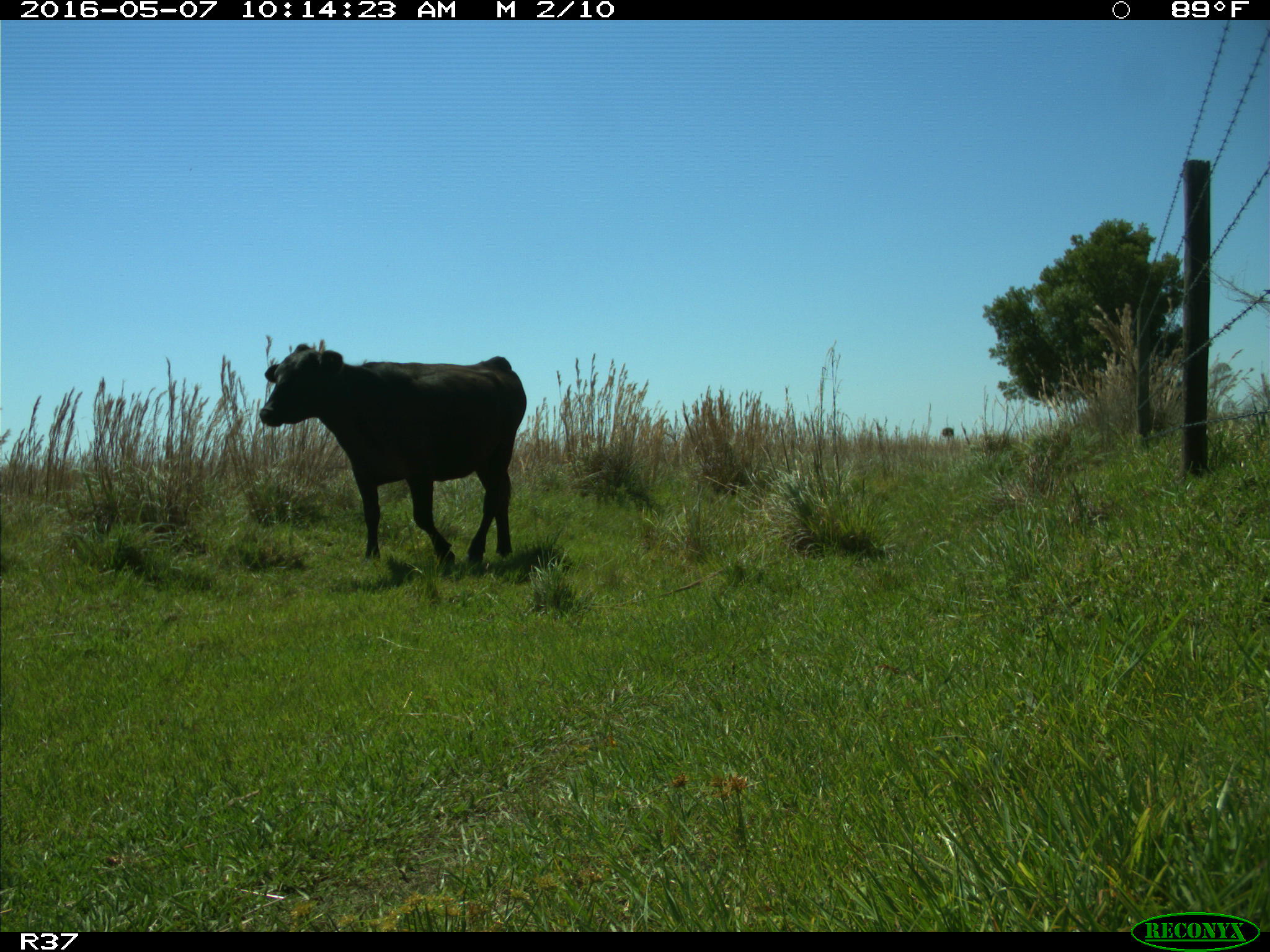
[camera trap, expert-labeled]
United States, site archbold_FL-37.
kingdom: Animalia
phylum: Chordata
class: Mammalia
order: Artiodactyla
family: Bovidae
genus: Bos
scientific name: Bos taurus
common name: domestic cow